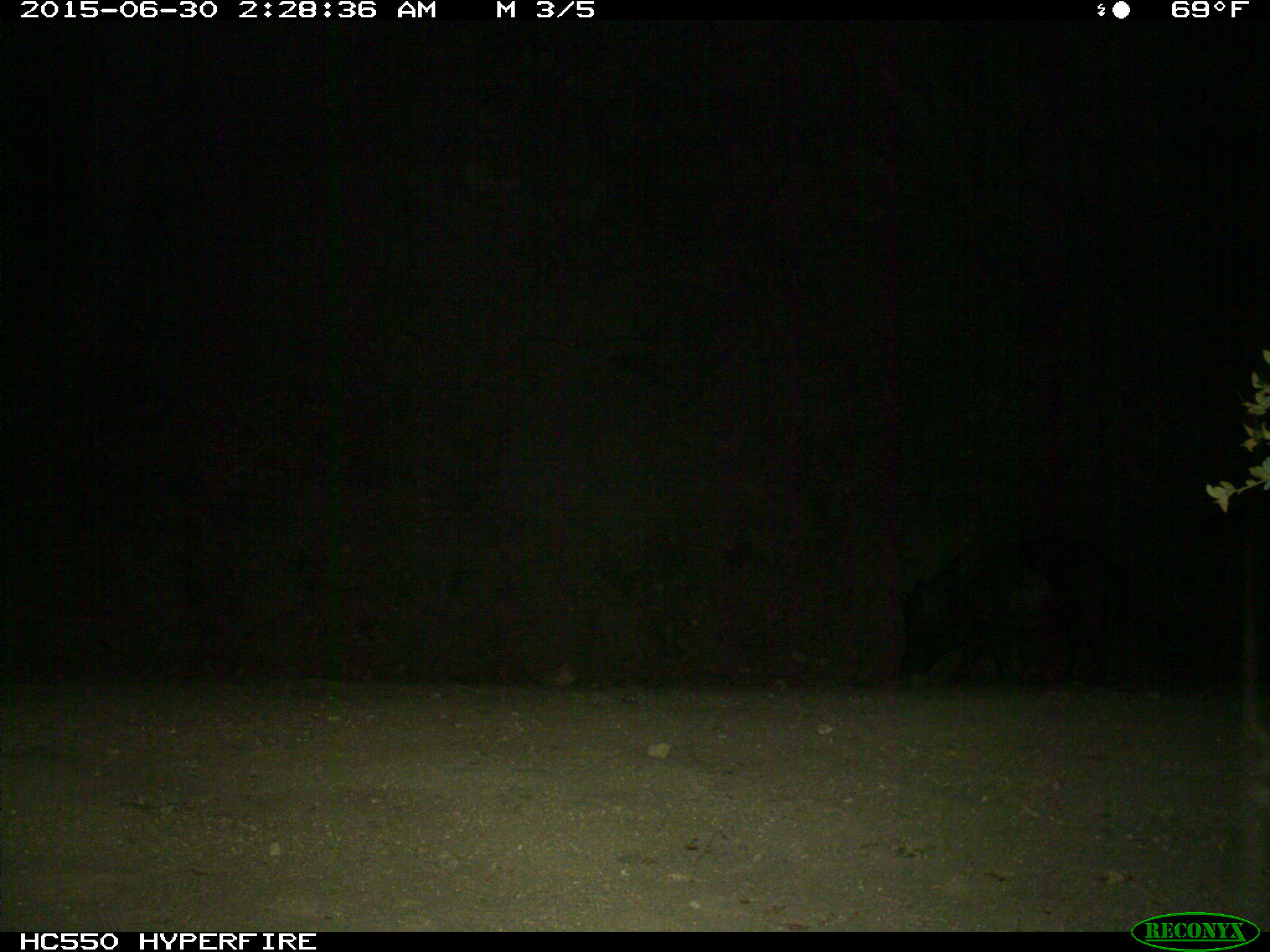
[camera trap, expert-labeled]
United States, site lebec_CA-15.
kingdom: Animalia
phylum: Chordata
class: Mammalia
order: Artiodactyla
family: Suidae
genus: Sus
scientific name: Sus scrofa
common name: wild boar